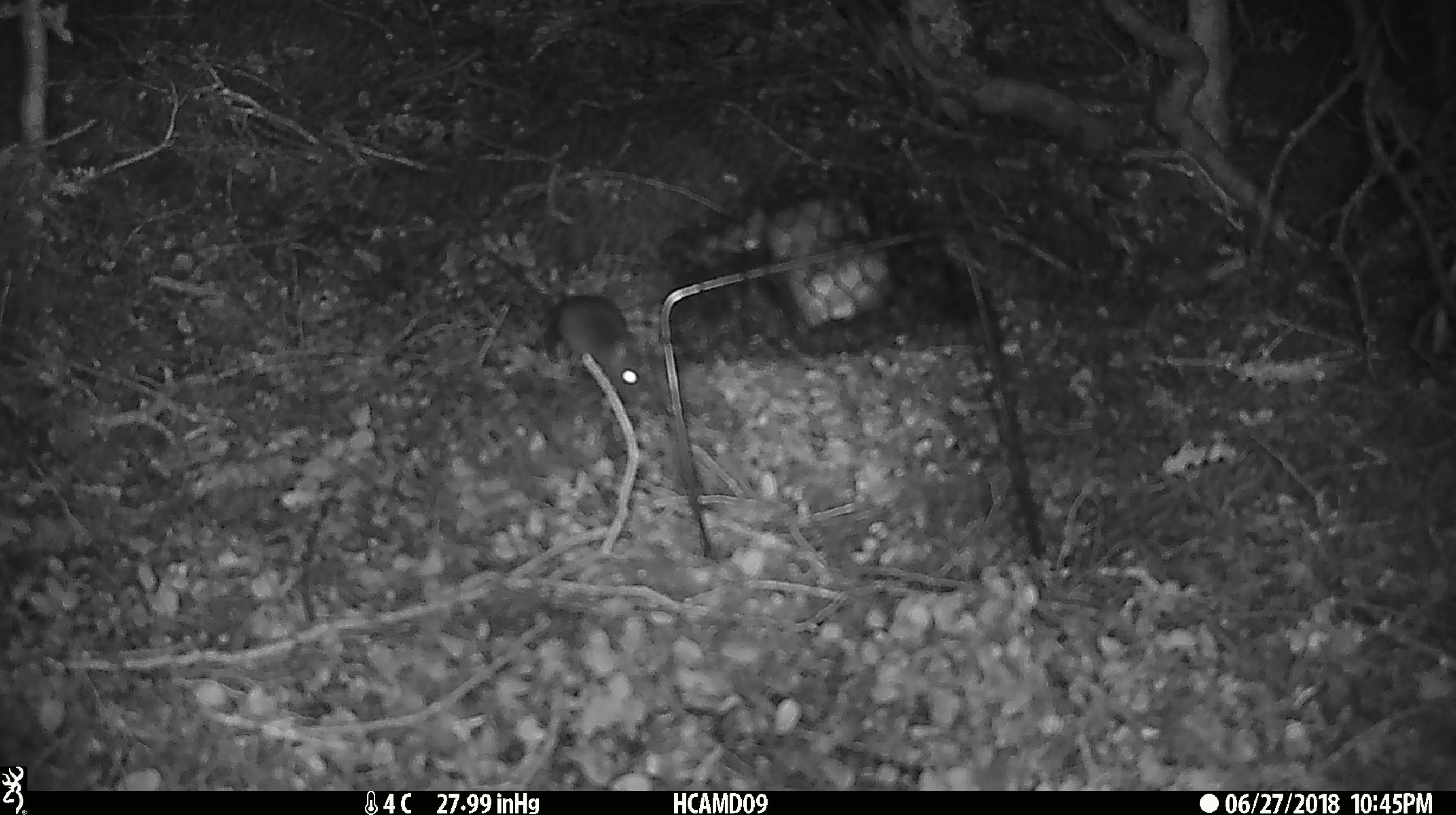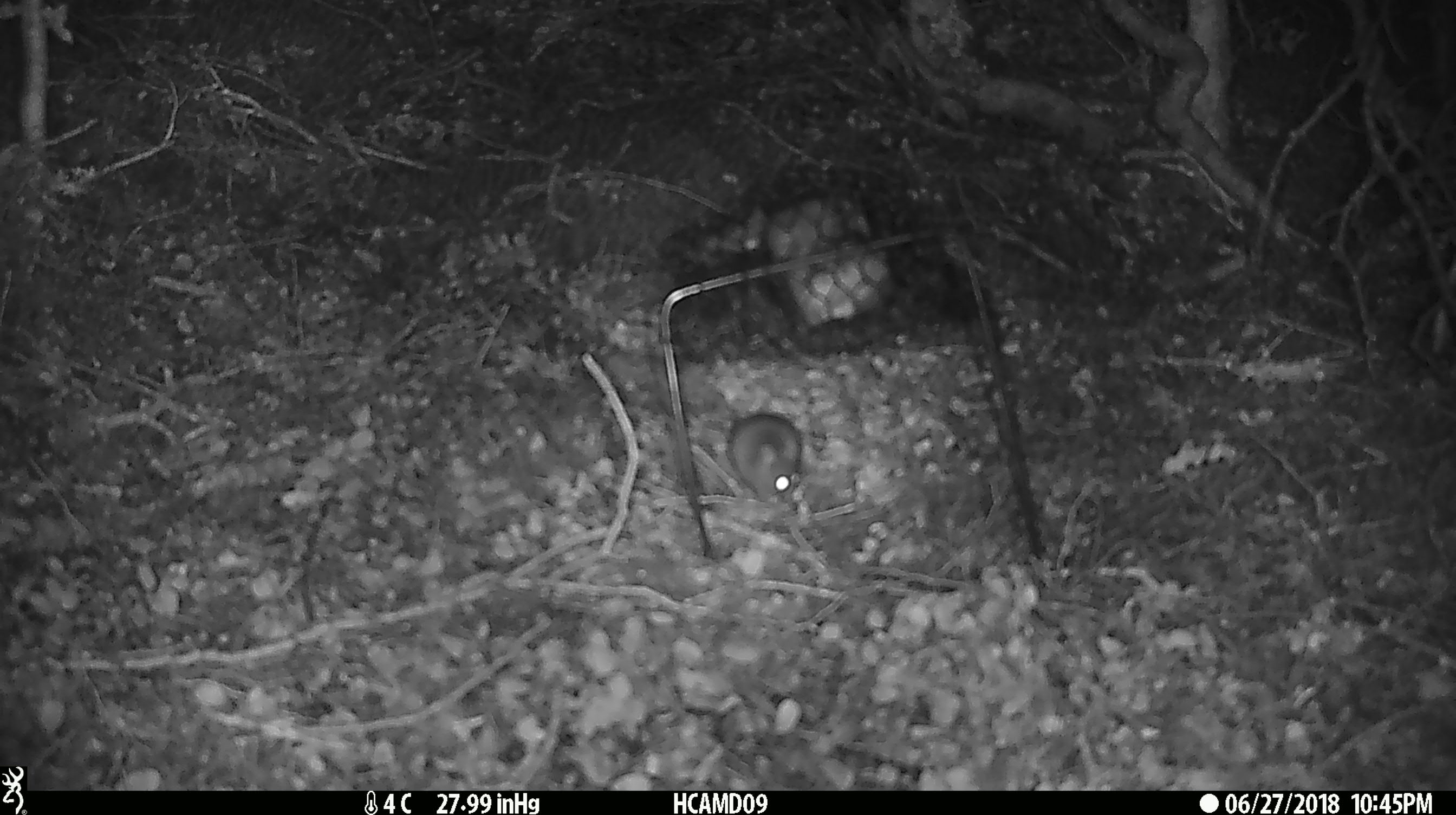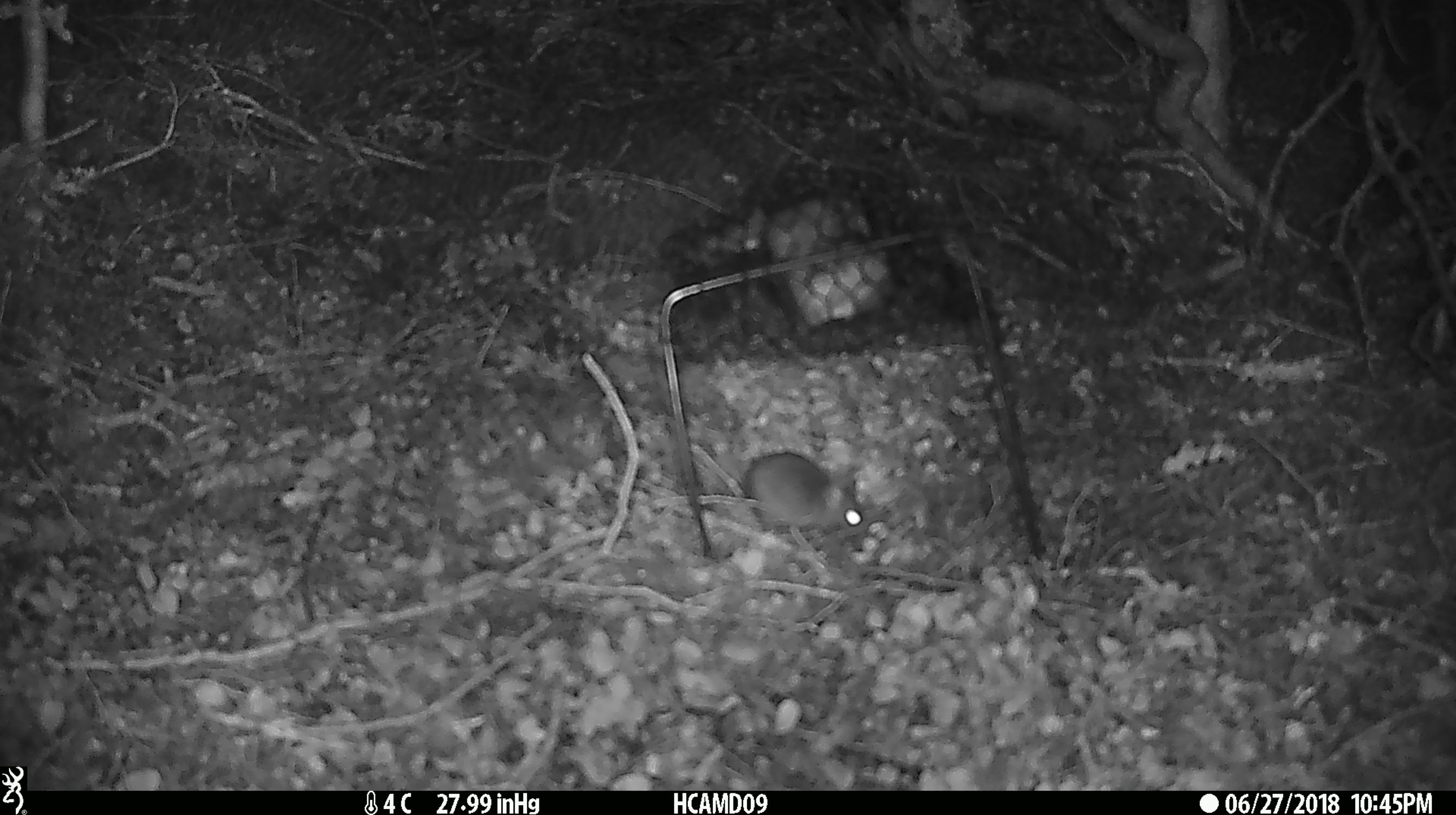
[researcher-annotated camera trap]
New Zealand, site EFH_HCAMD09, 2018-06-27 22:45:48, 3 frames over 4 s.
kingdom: Animalia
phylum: Chordata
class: Mammalia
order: Rodentia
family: Muridae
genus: Mus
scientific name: Mus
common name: mouse